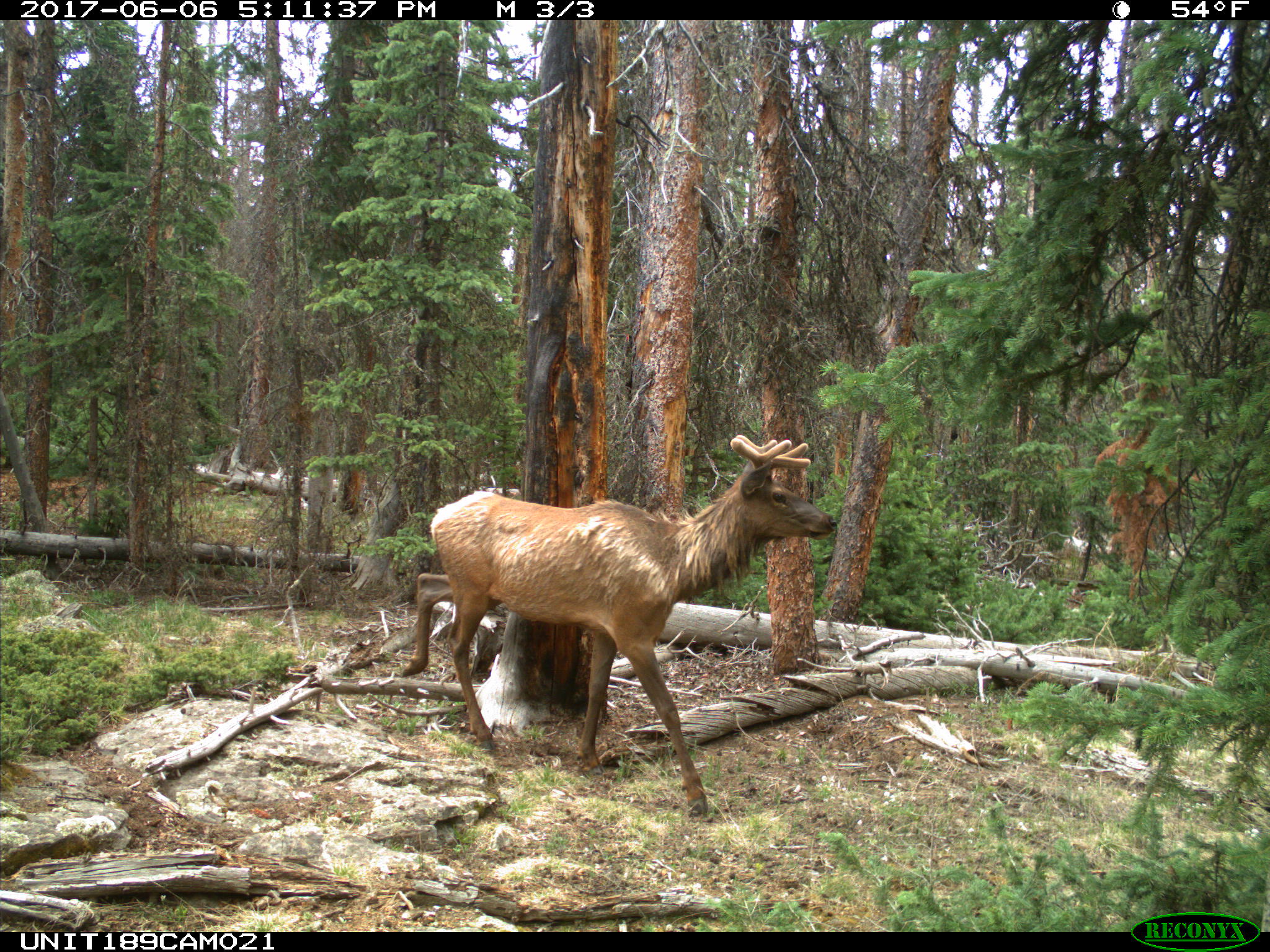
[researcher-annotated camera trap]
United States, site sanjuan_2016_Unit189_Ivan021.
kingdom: Animalia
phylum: Chordata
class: Mammalia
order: Artiodactyla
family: Cervidae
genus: Cervus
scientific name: Cervus elaphus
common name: red deer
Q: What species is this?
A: Cervus elaphus (red deer).